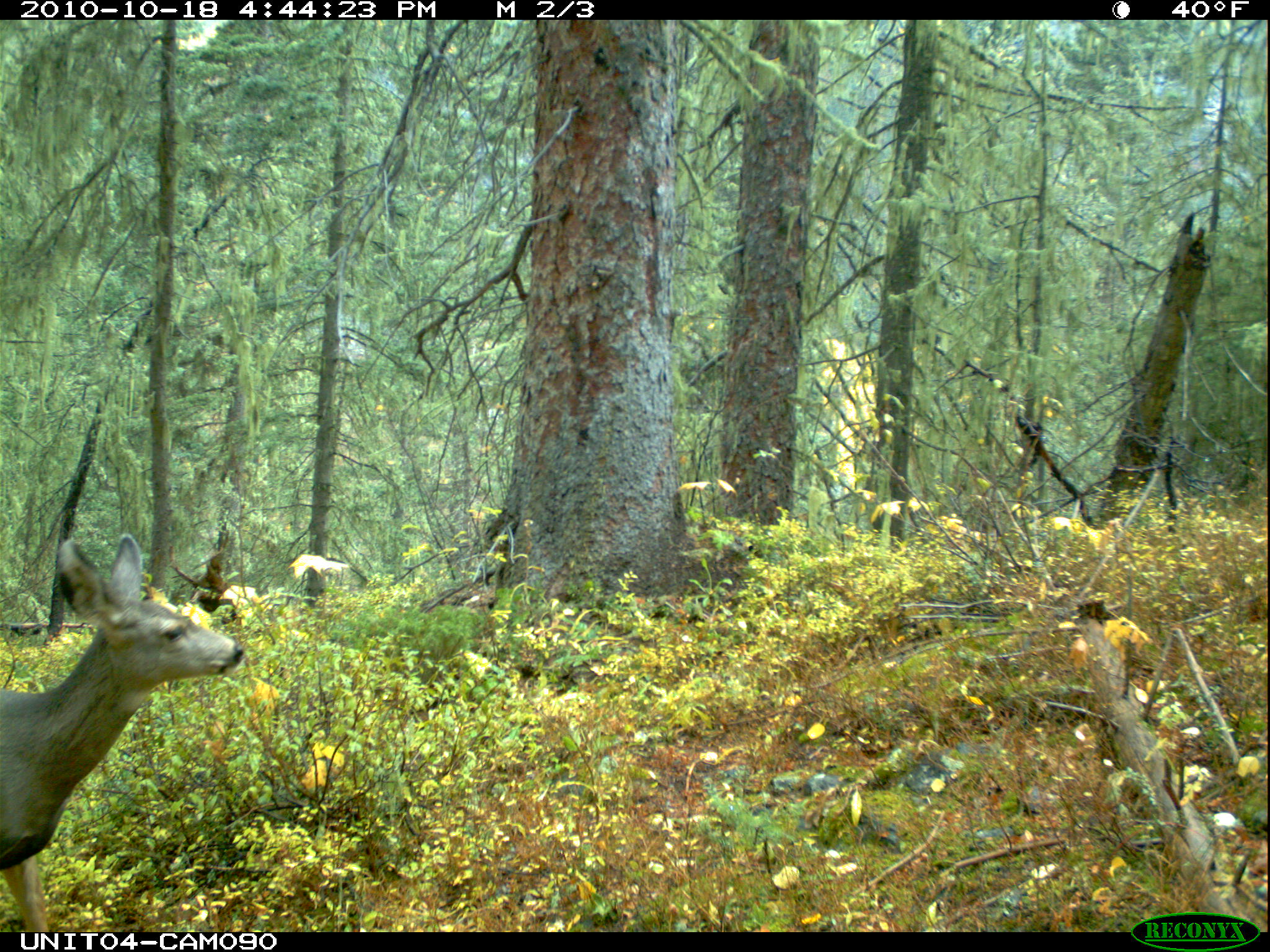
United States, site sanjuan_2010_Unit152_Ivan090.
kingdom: Animalia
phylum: Chordata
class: Mammalia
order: Artiodactyla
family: Cervidae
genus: Odocoileus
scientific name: Odocoileus hemionus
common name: mule deer